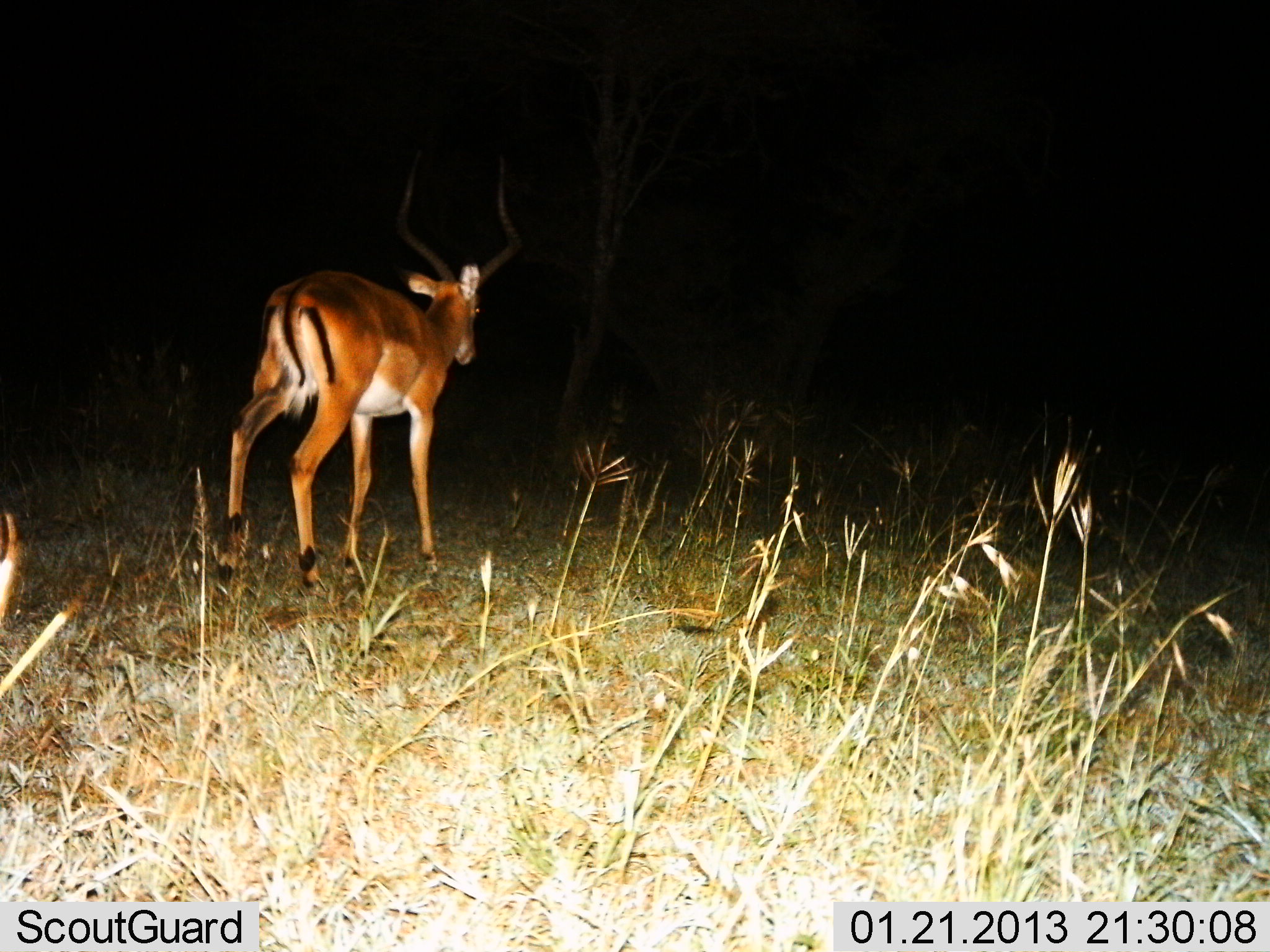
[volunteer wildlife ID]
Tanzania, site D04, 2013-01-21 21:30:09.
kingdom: Animalia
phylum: Chordata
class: Mammalia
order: Artiodactyla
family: Bovidae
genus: Aepyceros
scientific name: Aepyceros melampus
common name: impala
Impala (Aepyceros melampus), count 1. Behavior (volunteer vote fractions): standing 34%, resting 0%, moving 66%, interacting 0%. Young present (vote fraction): 0%. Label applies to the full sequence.